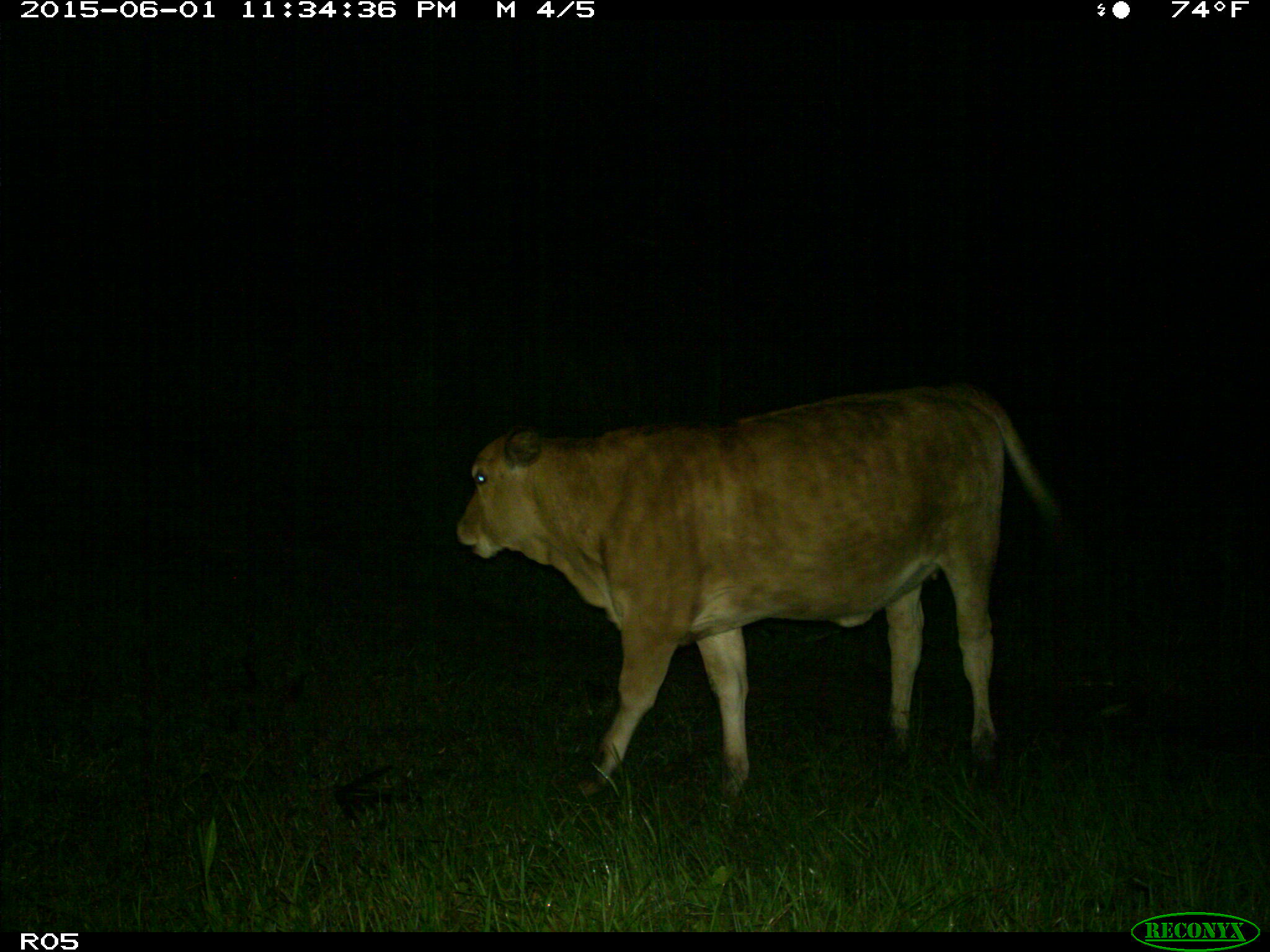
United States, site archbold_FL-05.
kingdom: Animalia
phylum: Chordata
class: Mammalia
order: Artiodactyla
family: Bovidae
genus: Bos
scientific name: Bos taurus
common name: domestic cow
Bos taurus (domestic cow).